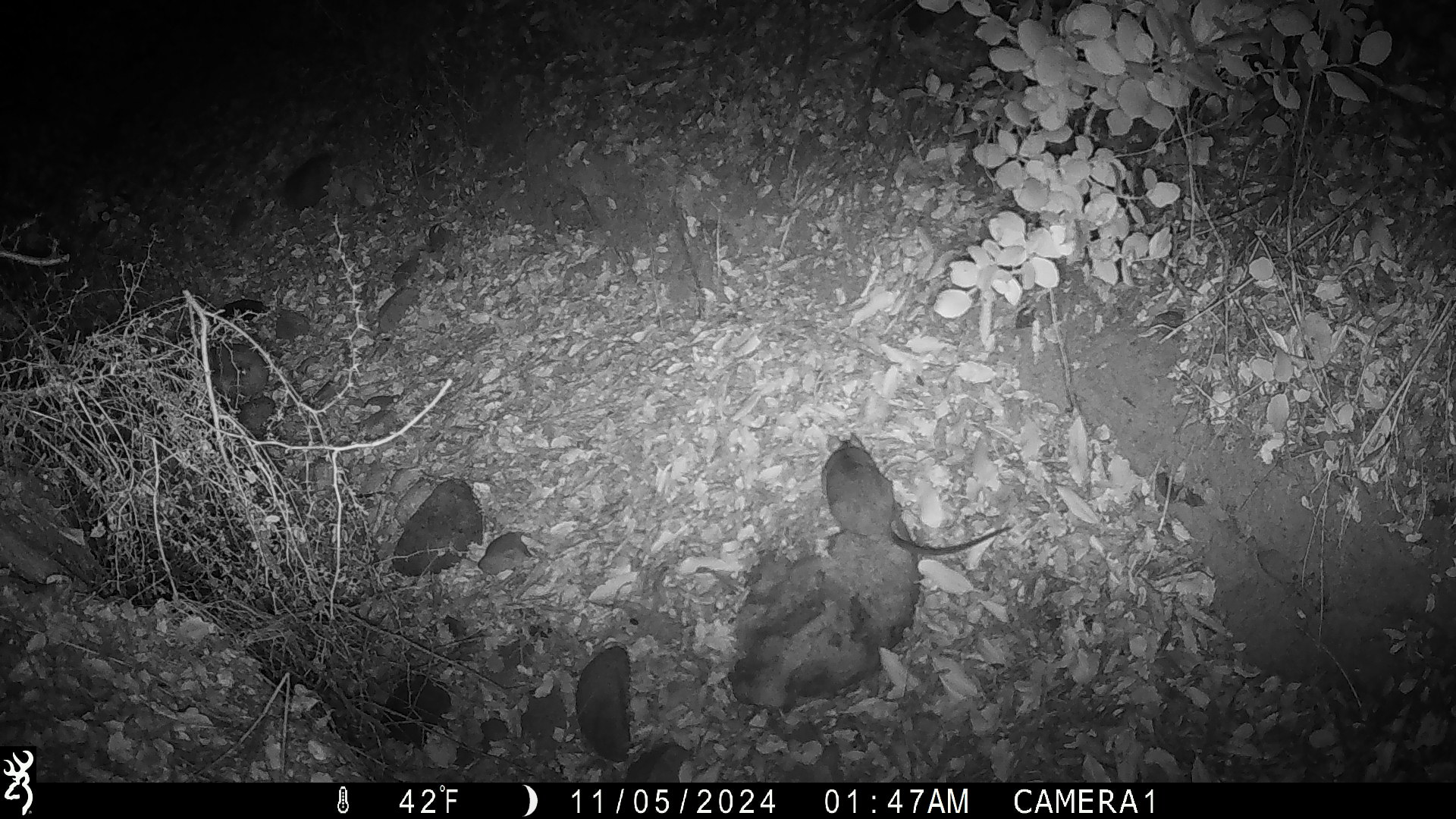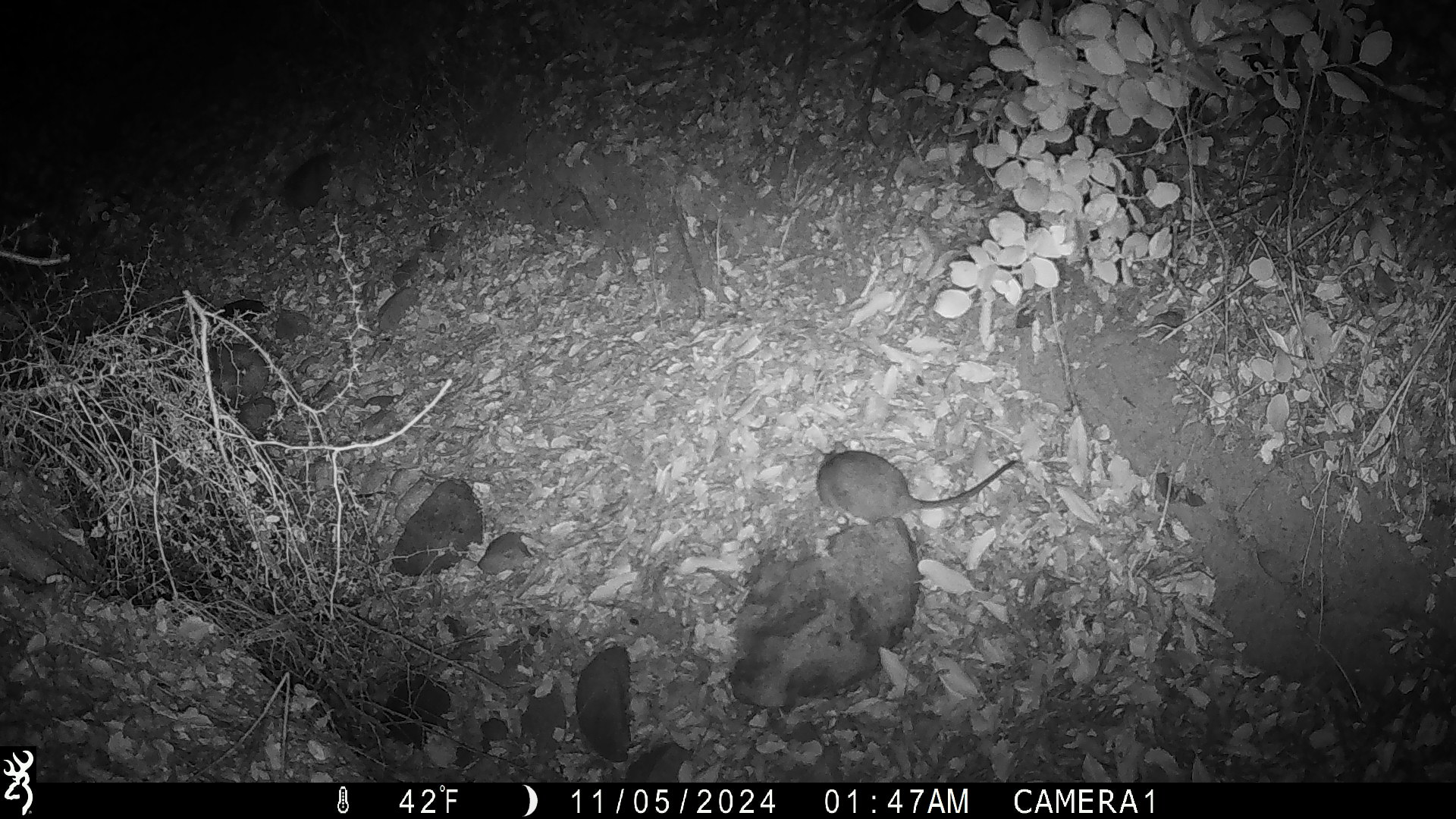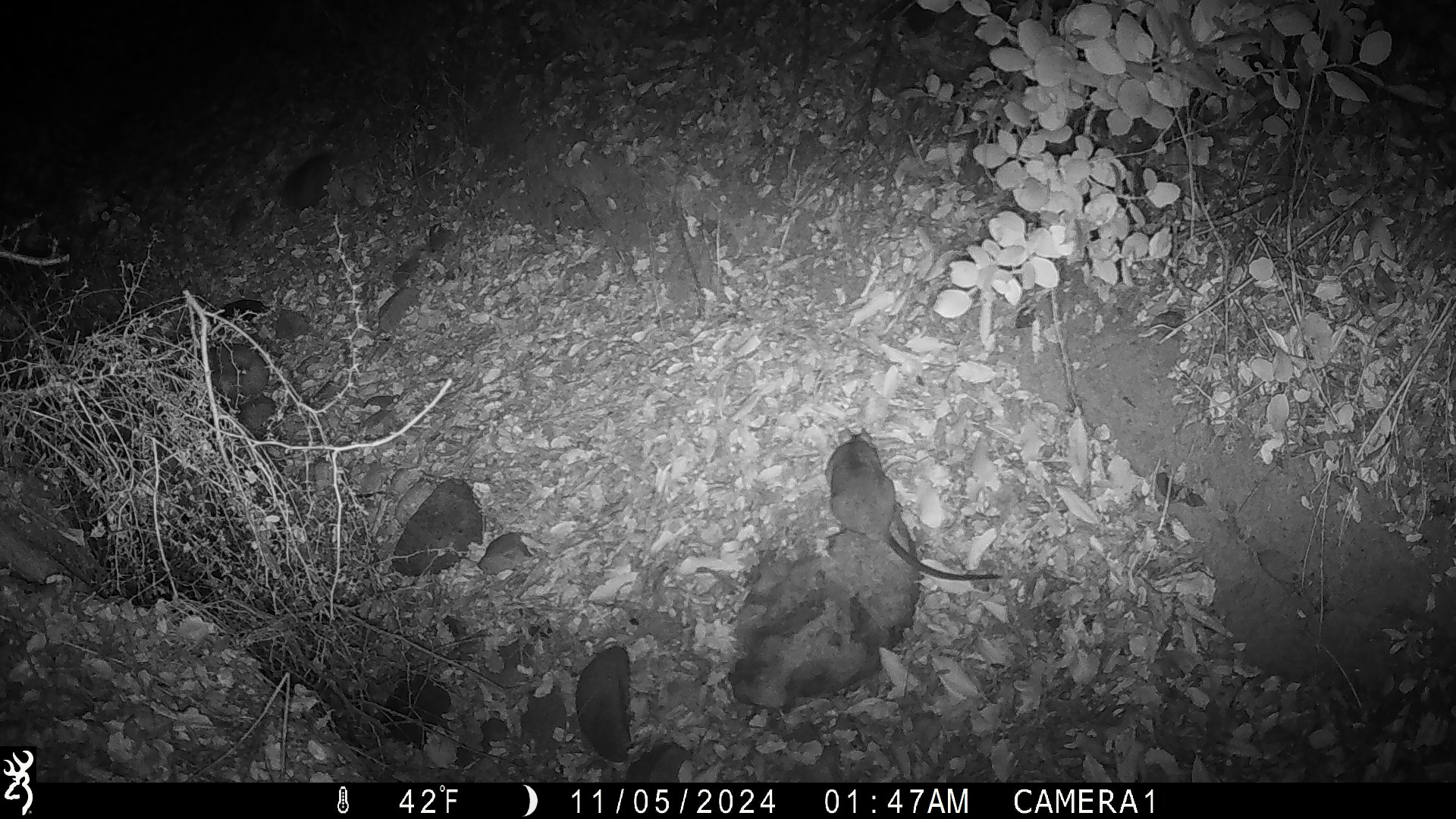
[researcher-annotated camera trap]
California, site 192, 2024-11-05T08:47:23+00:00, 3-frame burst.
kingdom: Animalia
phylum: Chordata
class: Mammalia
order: Rodentia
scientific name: Rodentia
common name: mouse or rat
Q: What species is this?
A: Mouse or rat (Rodentia).